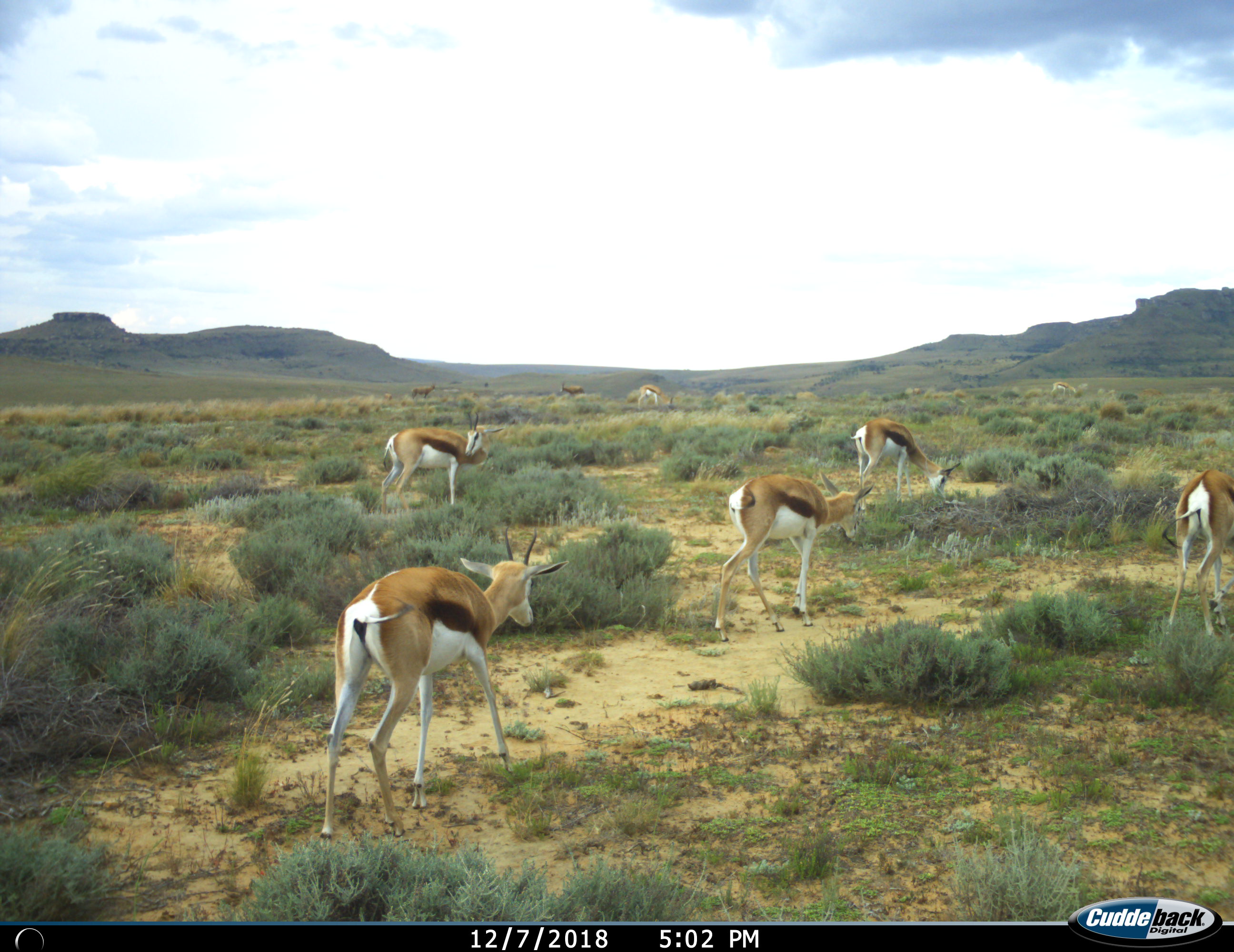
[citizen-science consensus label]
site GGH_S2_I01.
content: unidentified animal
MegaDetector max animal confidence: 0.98